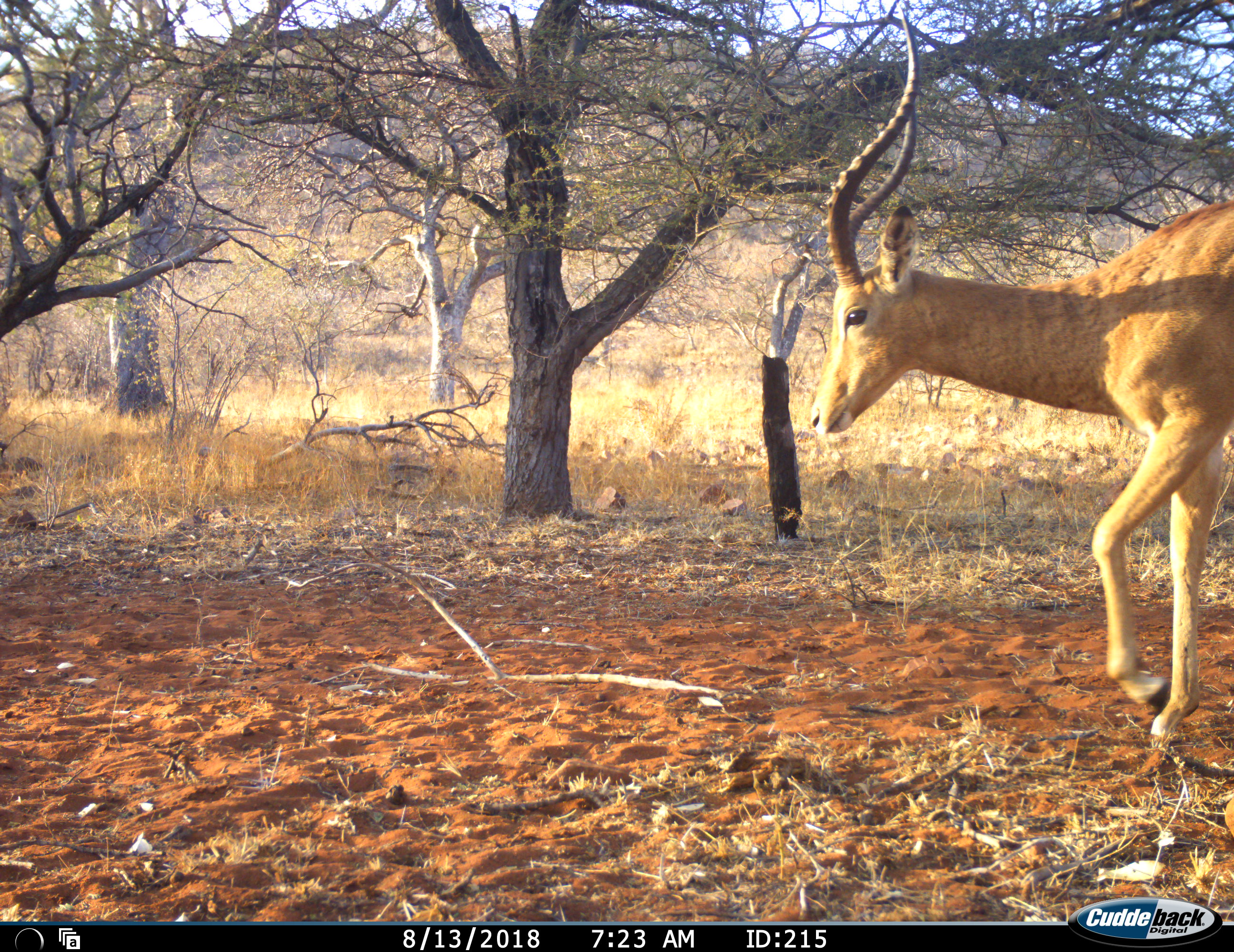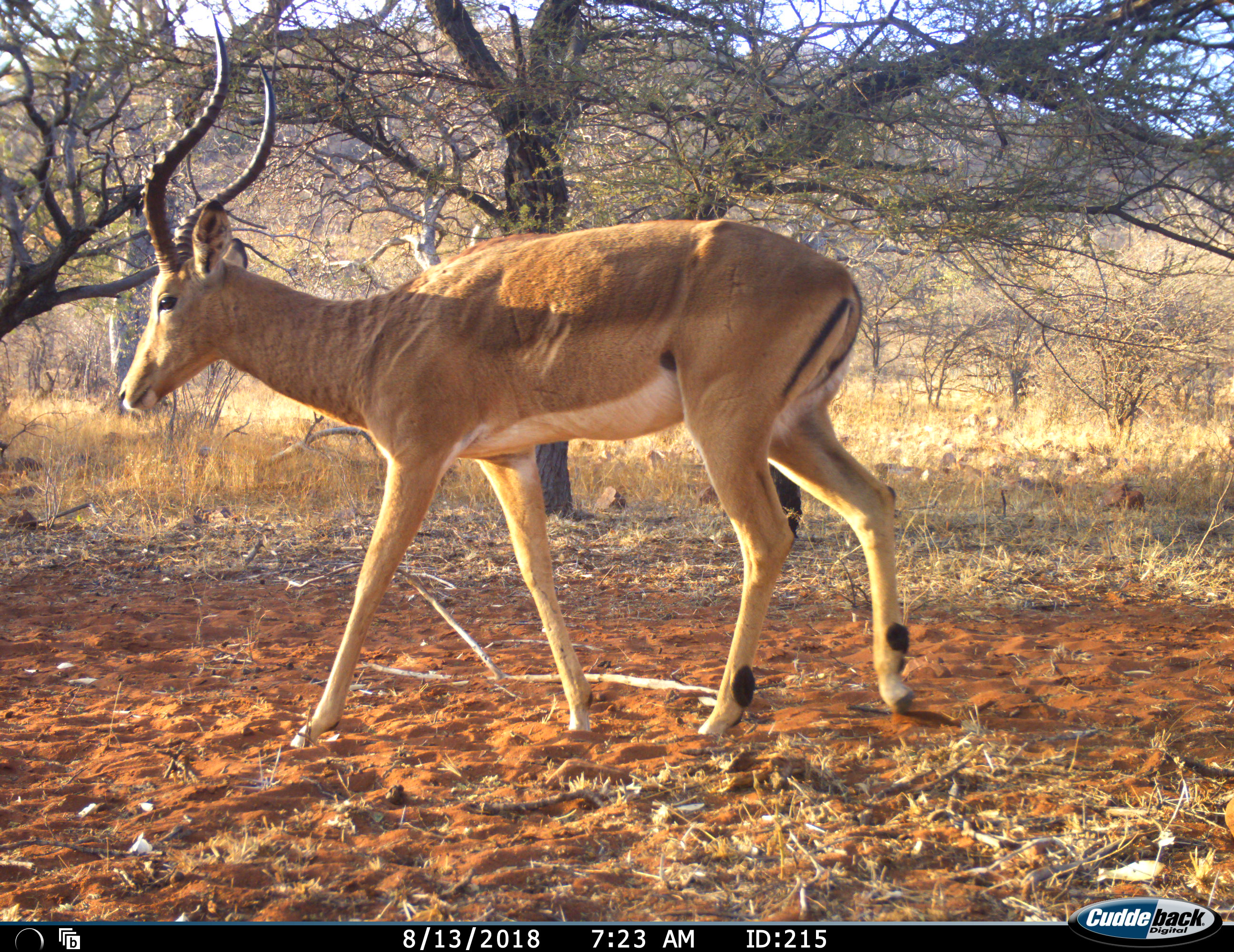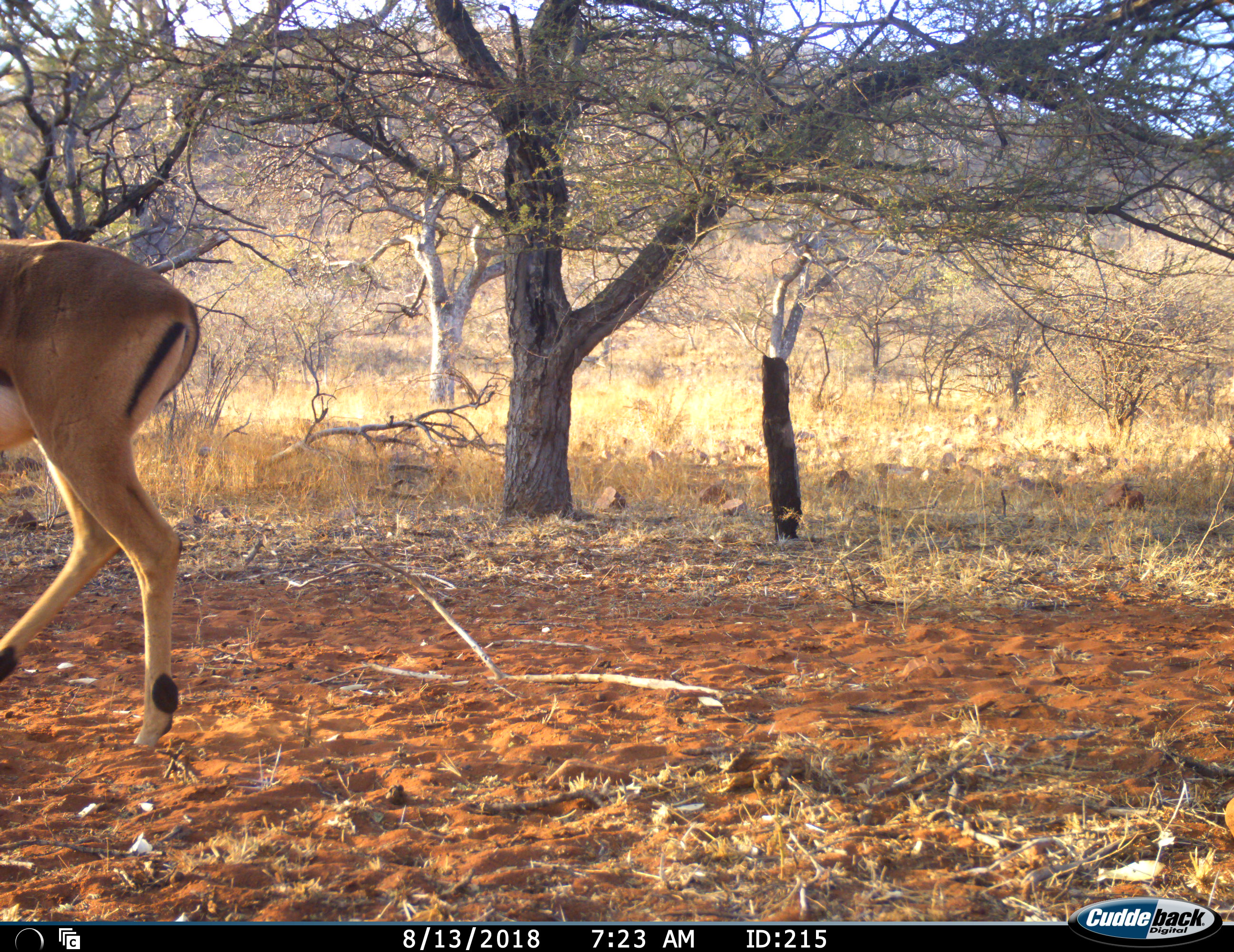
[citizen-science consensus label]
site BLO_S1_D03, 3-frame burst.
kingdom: Animalia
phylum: Chordata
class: Mammalia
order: Artiodactyla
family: Bovidae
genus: Aepyceros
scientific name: Aepyceros melampus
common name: impala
Impala (Aepyceros melampus), count 1. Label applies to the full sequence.